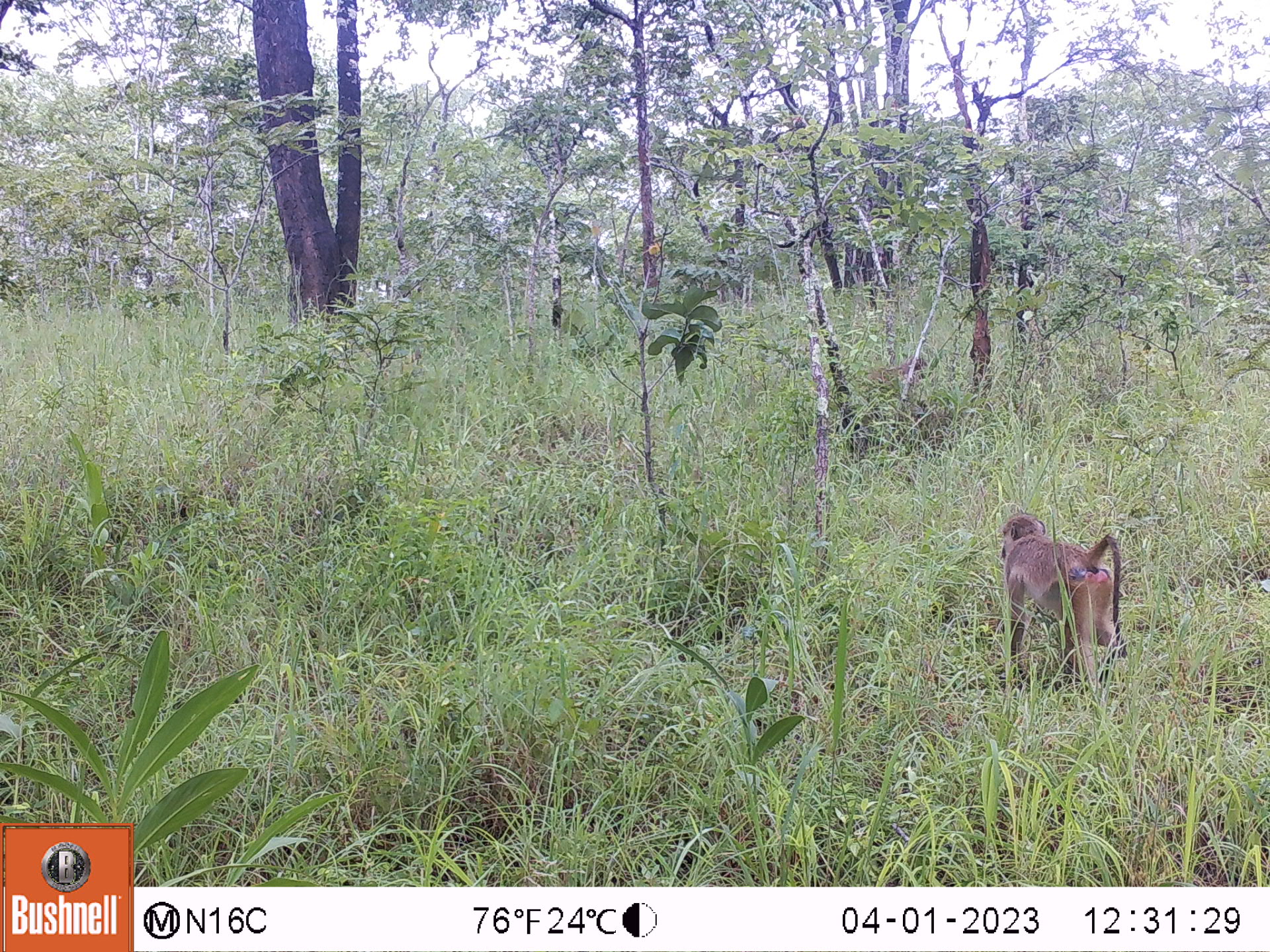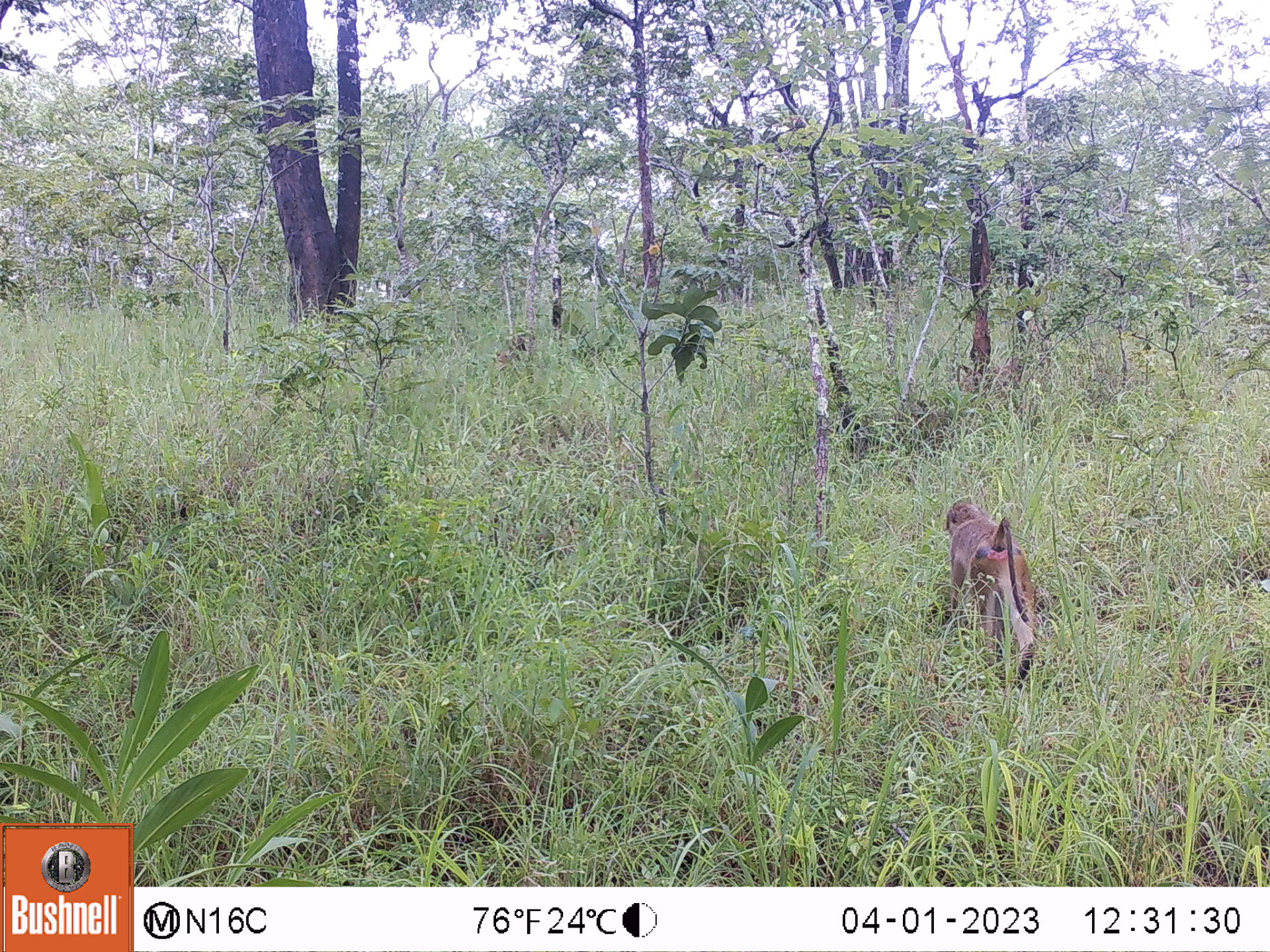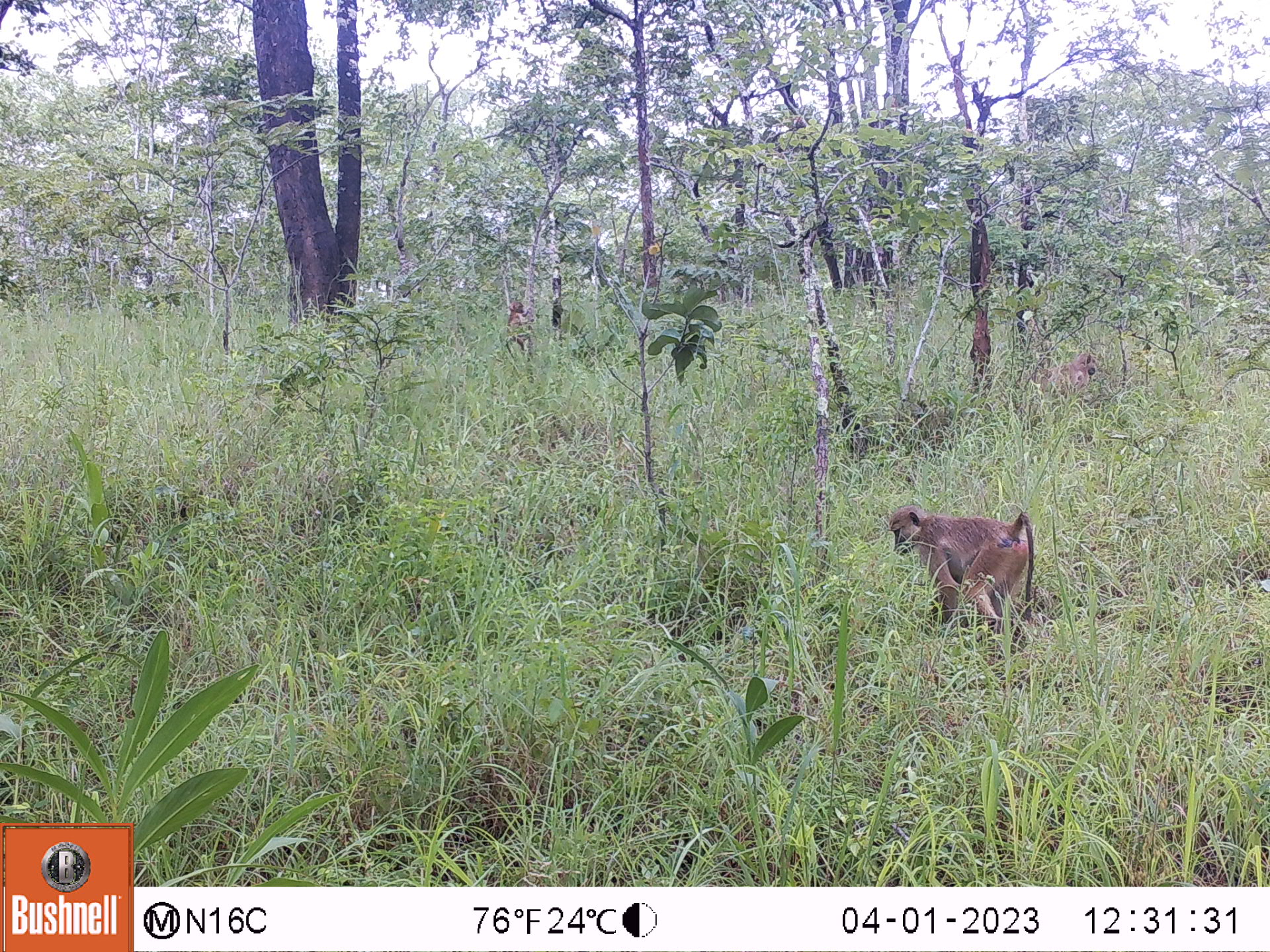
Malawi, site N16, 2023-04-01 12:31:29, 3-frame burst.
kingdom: Animalia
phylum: Chordata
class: Mammalia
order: Primates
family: Cercopithecidae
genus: Papio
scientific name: Papio cynocephalus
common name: yellow baboon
Yellow baboon (Papio cynocephalus), count 2.